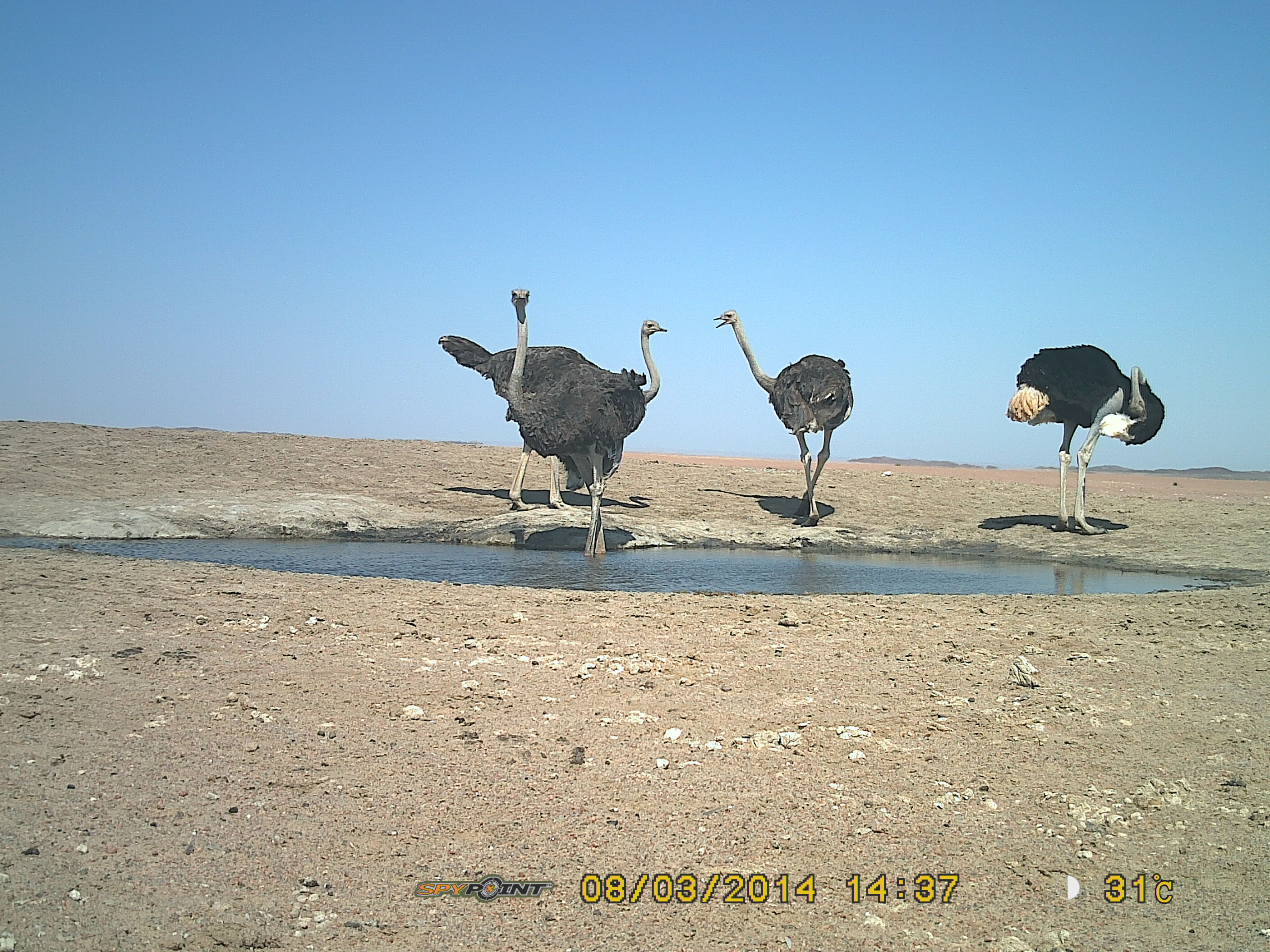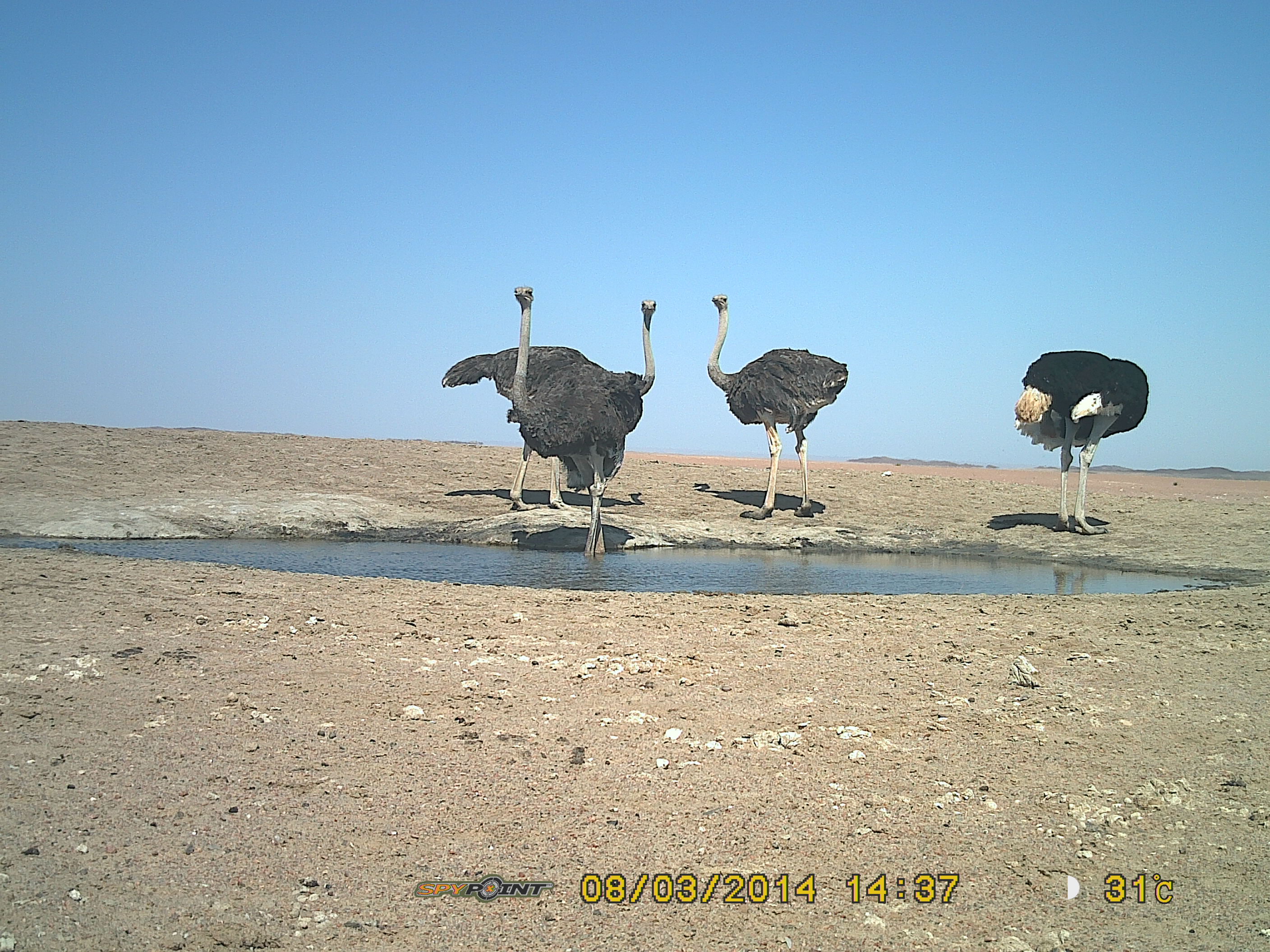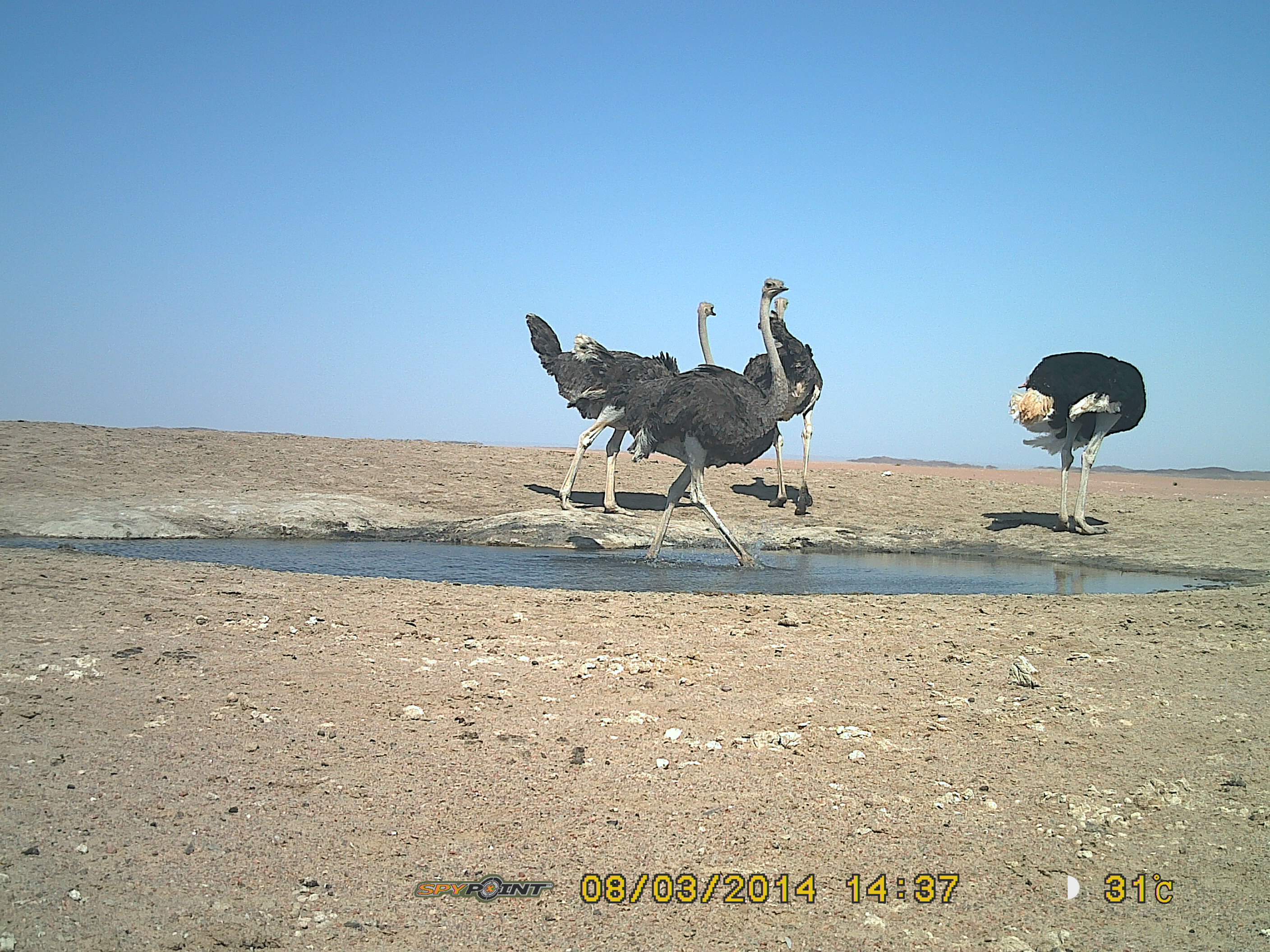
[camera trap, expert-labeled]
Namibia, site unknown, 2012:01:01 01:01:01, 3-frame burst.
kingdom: Animalia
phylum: Chordata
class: Aves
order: Struthioniformes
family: Struthionidae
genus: Struthio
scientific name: Struthio camelus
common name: common ostrich